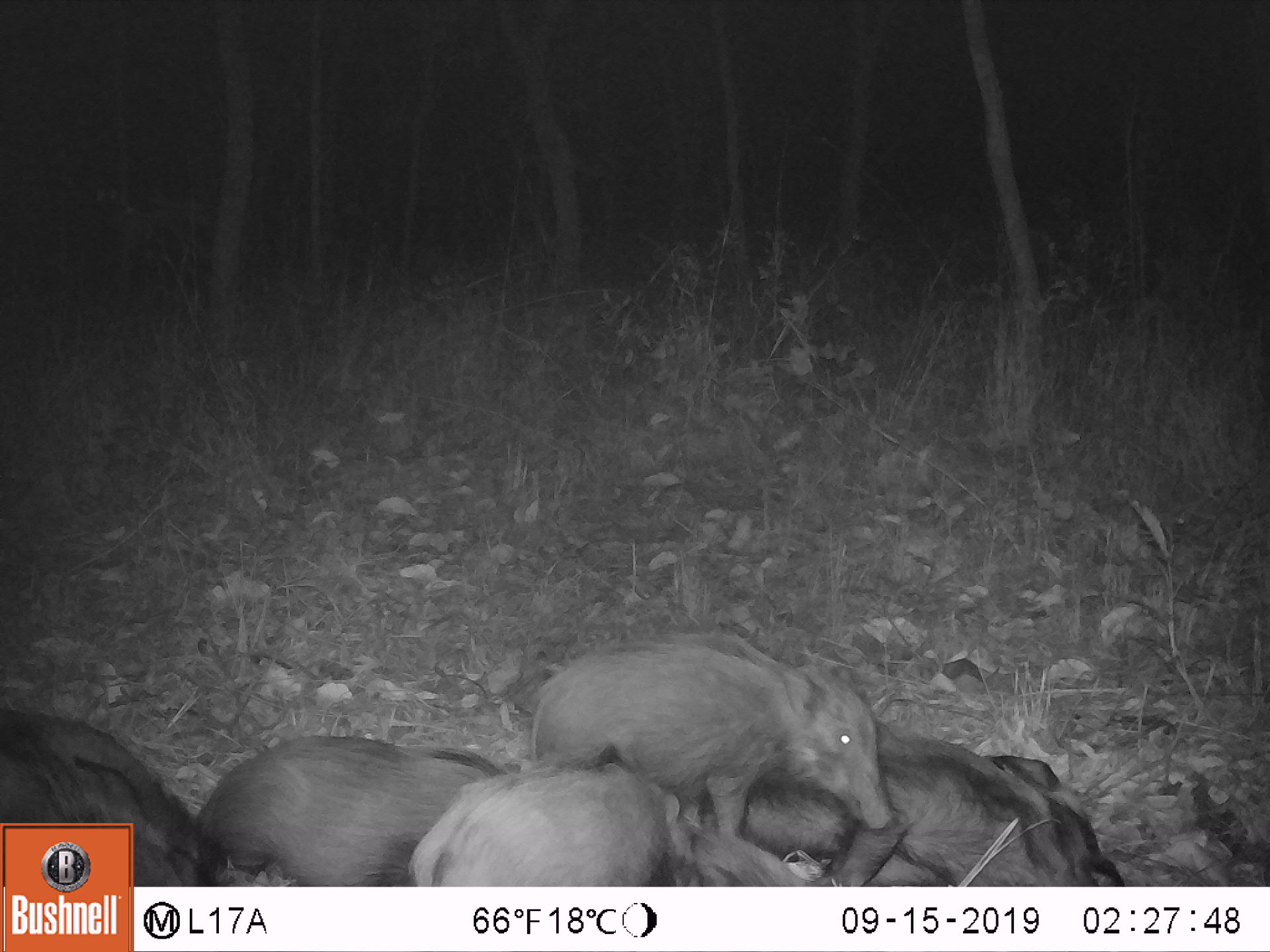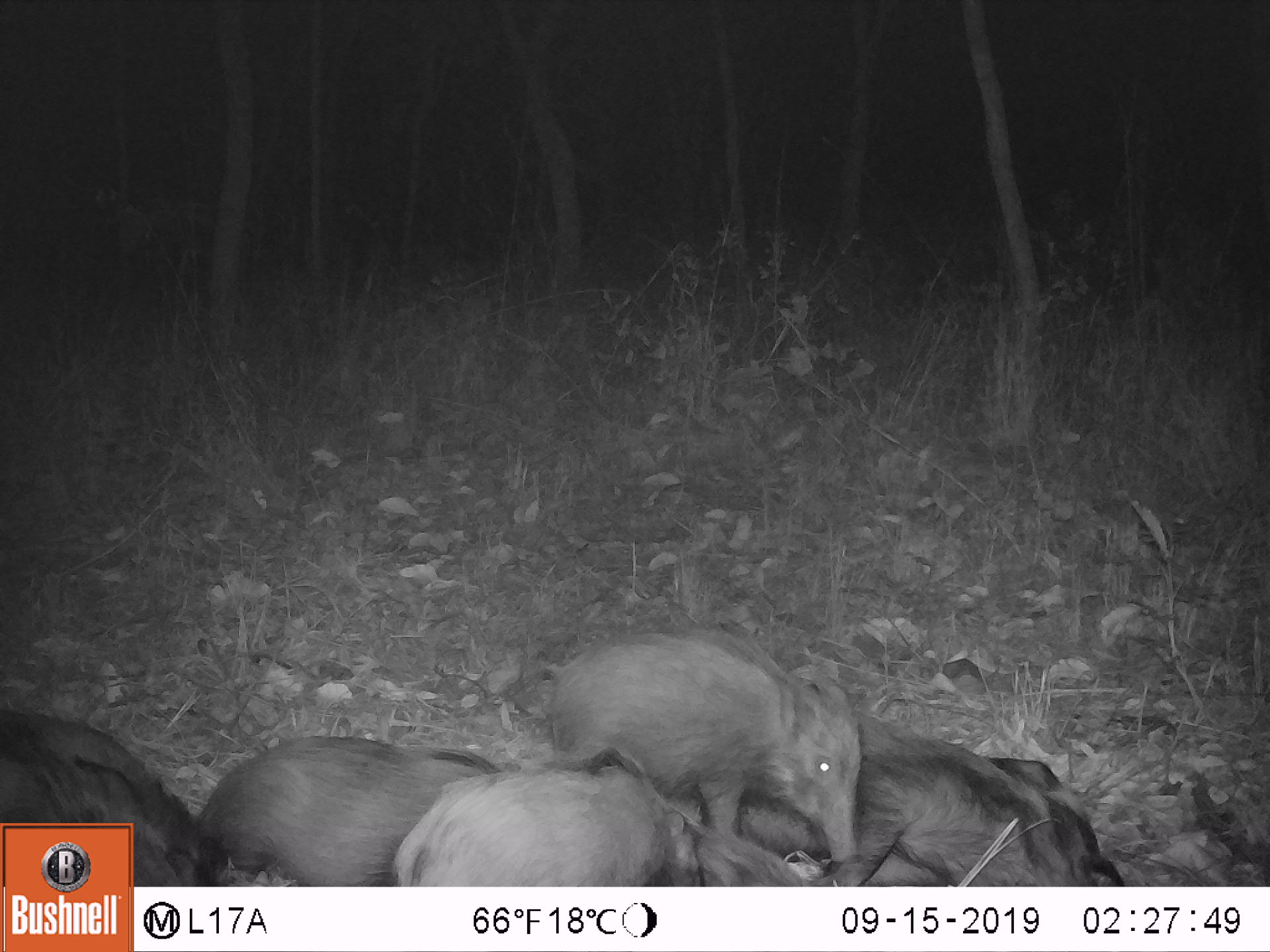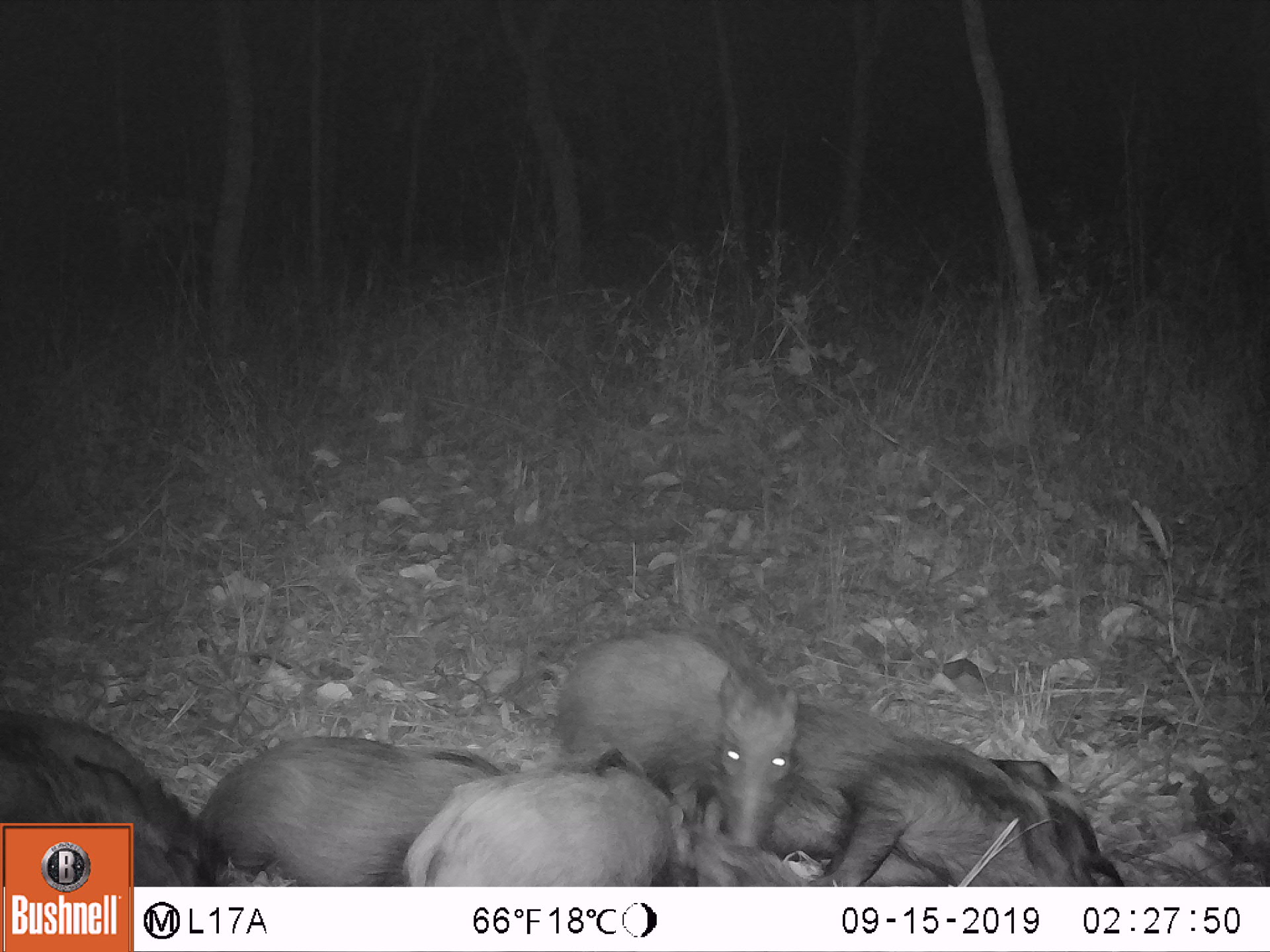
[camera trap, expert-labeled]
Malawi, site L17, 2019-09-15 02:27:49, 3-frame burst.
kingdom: Animalia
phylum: Chordata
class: Mammalia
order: Artiodactyla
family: Suidae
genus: Potamochoerus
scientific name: Potamochoerus larvatus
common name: bushpig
Bushpig (Potamochoerus larvatus), count 5.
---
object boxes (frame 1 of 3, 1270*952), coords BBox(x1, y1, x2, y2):
bushpig: BBox(529, 630, 890, 835); BBox(754, 722, 1143, 878); BBox(202, 730, 504, 876); BBox(409, 747, 674, 879); BBox(2, 700, 182, 816)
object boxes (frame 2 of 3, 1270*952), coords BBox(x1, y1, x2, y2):
bushpig: BBox(536, 617, 861, 859); BBox(784, 690, 1132, 876); BBox(189, 721, 499, 876); BBox(386, 755, 708, 881); BBox(2, 700, 208, 820); BBox(644, 802, 832, 883)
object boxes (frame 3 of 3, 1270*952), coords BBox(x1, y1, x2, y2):
bushpig: BBox(798, 686, 1119, 881); BBox(557, 620, 802, 841); BBox(194, 730, 510, 876); BBox(394, 746, 697, 875); BBox(1, 706, 179, 816); BBox(627, 795, 832, 882)